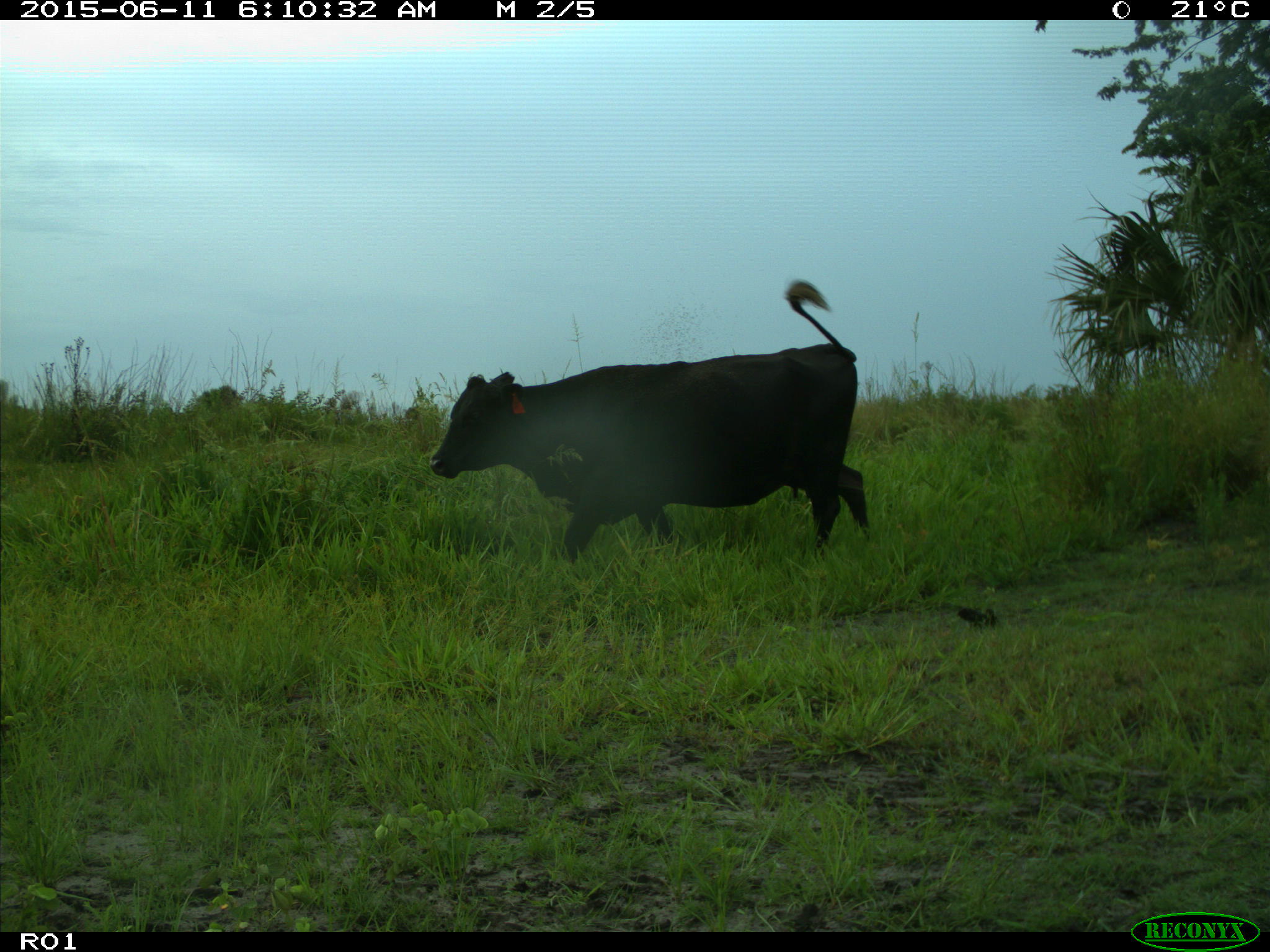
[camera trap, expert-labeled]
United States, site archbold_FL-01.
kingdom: Animalia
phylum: Chordata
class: Mammalia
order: Artiodactyla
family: Bovidae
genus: Bos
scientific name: Bos taurus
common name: domestic cow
Bos taurus (domestic cow).